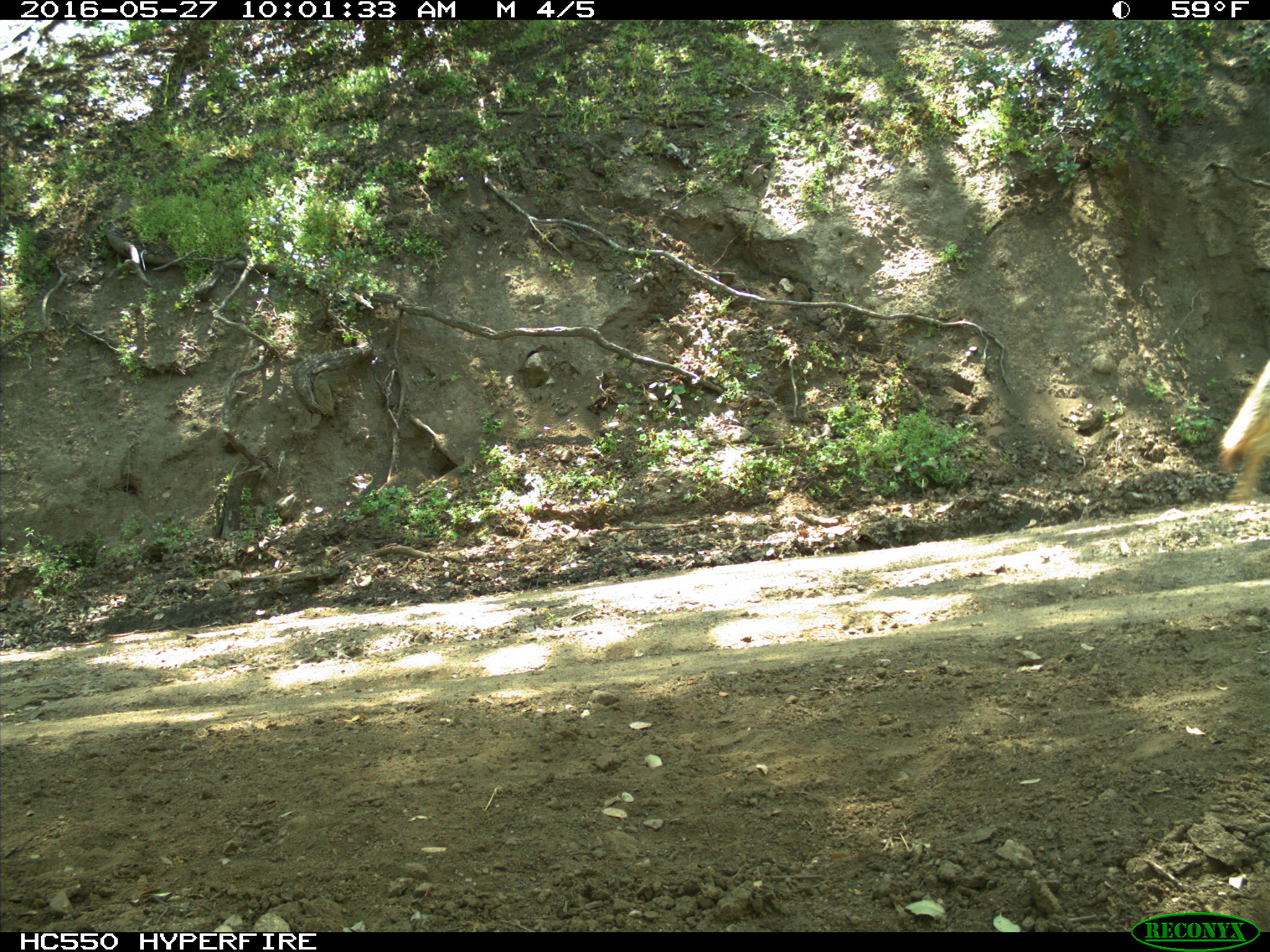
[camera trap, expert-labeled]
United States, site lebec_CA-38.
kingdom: Animalia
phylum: Chordata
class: Mammalia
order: Carnivora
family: Canidae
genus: Canis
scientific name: Canis latrans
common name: coyote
Canis latrans (coyote).